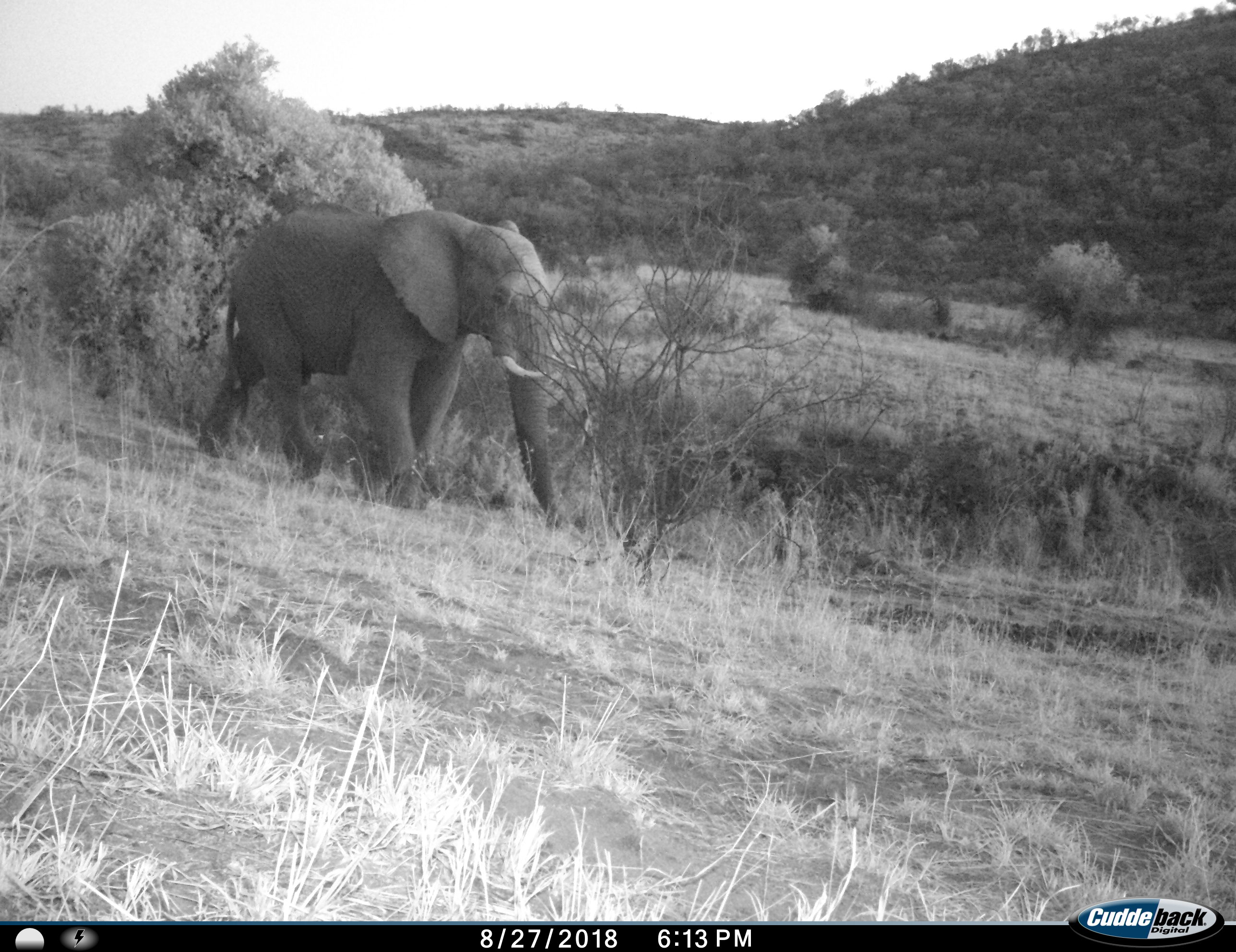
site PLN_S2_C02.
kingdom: Animalia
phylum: Chordata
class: Mammalia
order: Proboscidea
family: Elephantidae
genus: Loxodonta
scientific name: Loxodonta africana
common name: african bush elephant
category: elephant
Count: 1.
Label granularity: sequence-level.